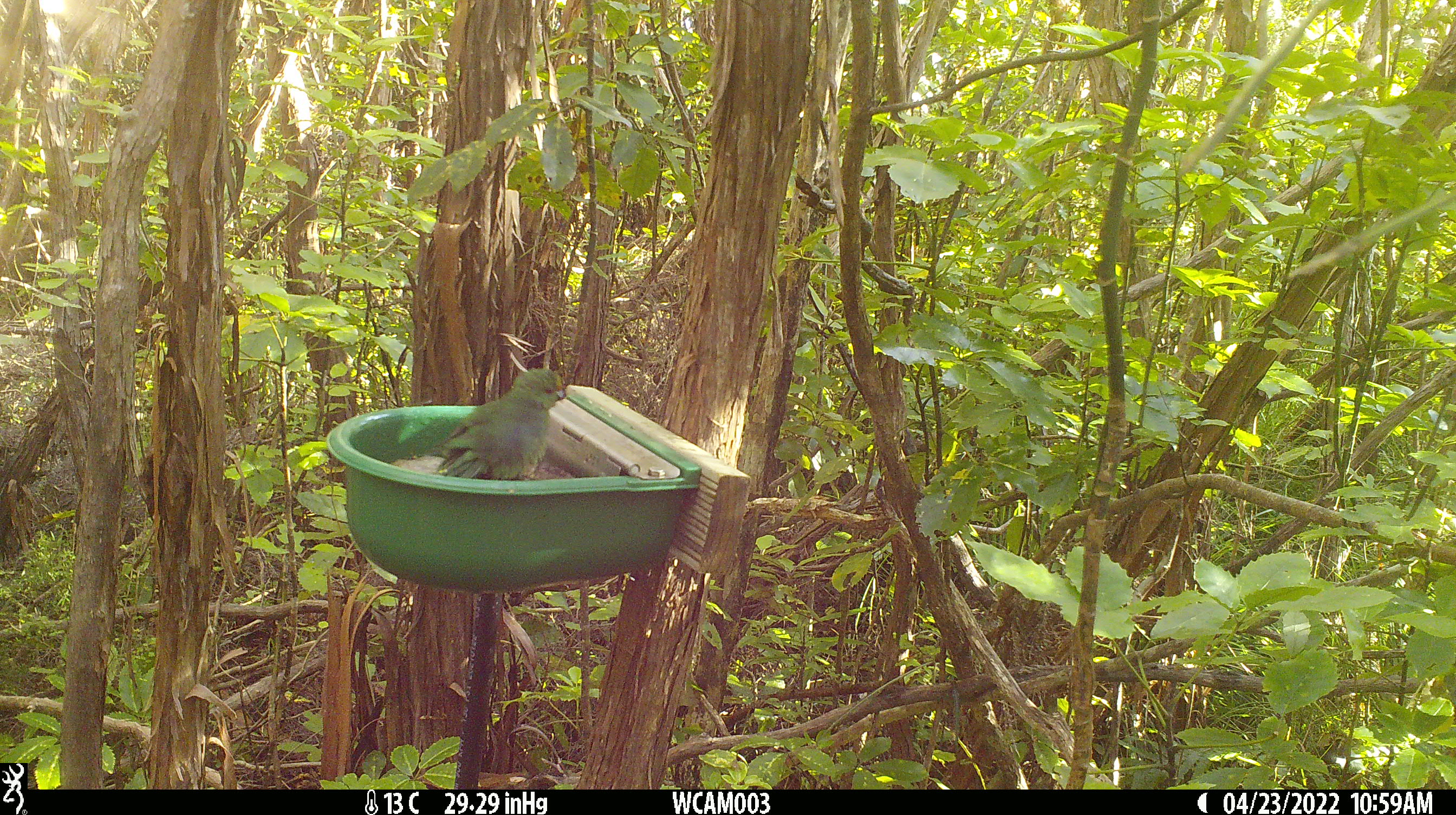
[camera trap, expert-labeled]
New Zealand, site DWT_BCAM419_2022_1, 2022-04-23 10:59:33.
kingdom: Animalia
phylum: Chordata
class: Aves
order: Psittaciformes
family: Psittaculidae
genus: Cyanoramphus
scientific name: Cyanoramphus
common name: parakeet